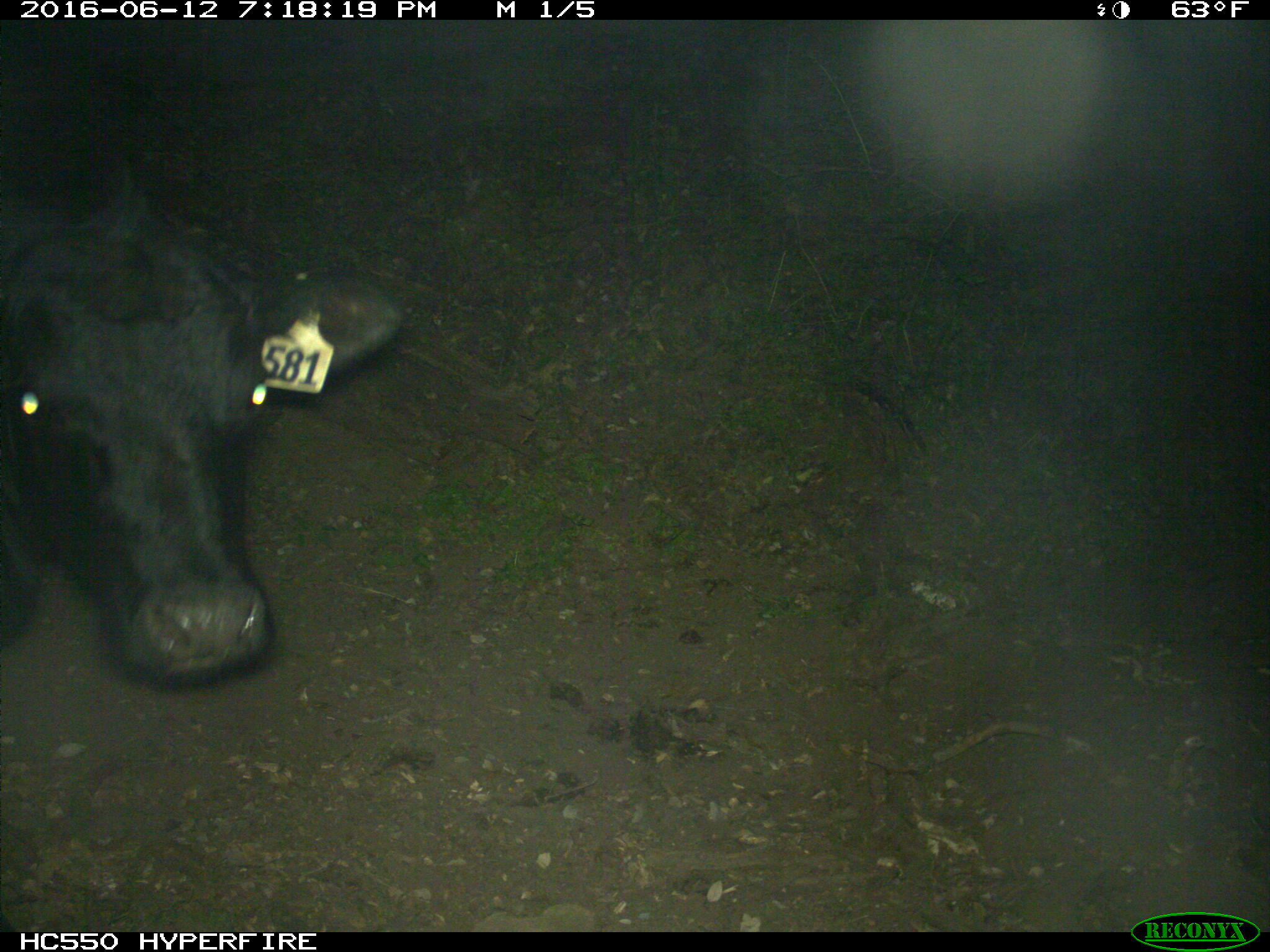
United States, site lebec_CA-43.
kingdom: Animalia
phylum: Chordata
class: Mammalia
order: Artiodactyla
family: Bovidae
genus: Bos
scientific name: Bos taurus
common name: domestic cow